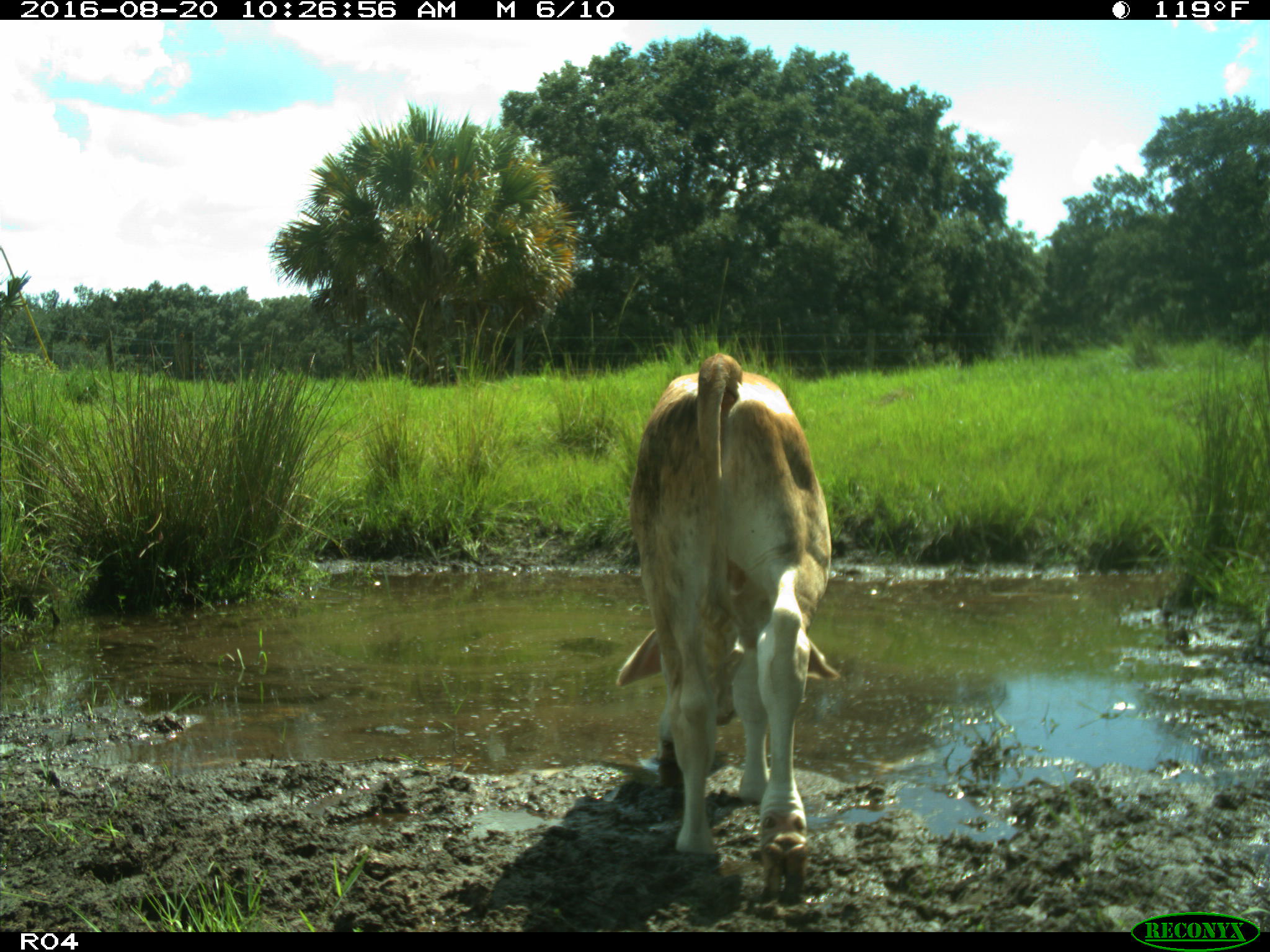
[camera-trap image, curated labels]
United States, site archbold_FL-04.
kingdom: Animalia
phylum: Chordata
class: Mammalia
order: Artiodactyla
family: Bovidae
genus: Bos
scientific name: Bos taurus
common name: domestic cow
Bos taurus (domestic cow).